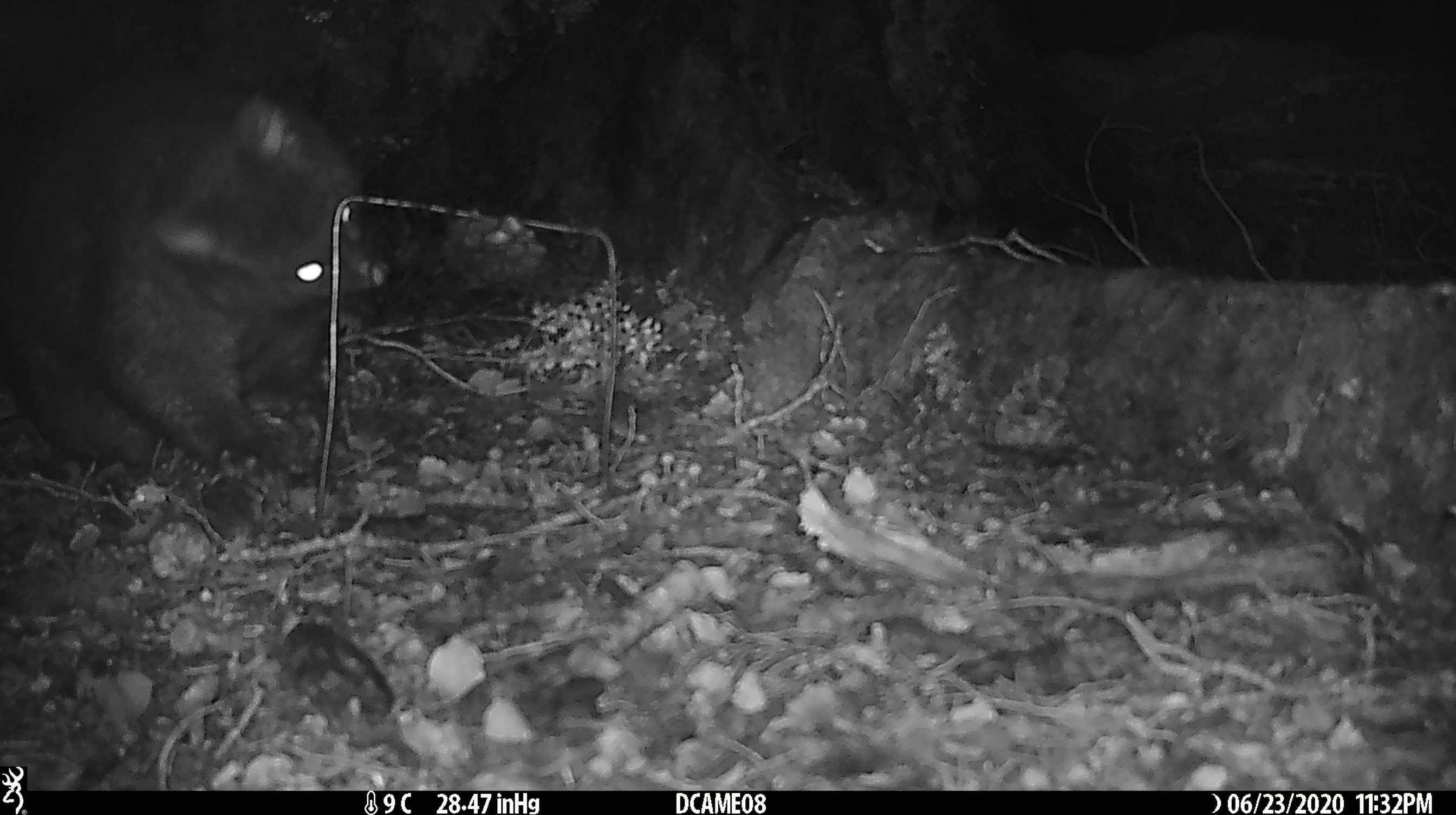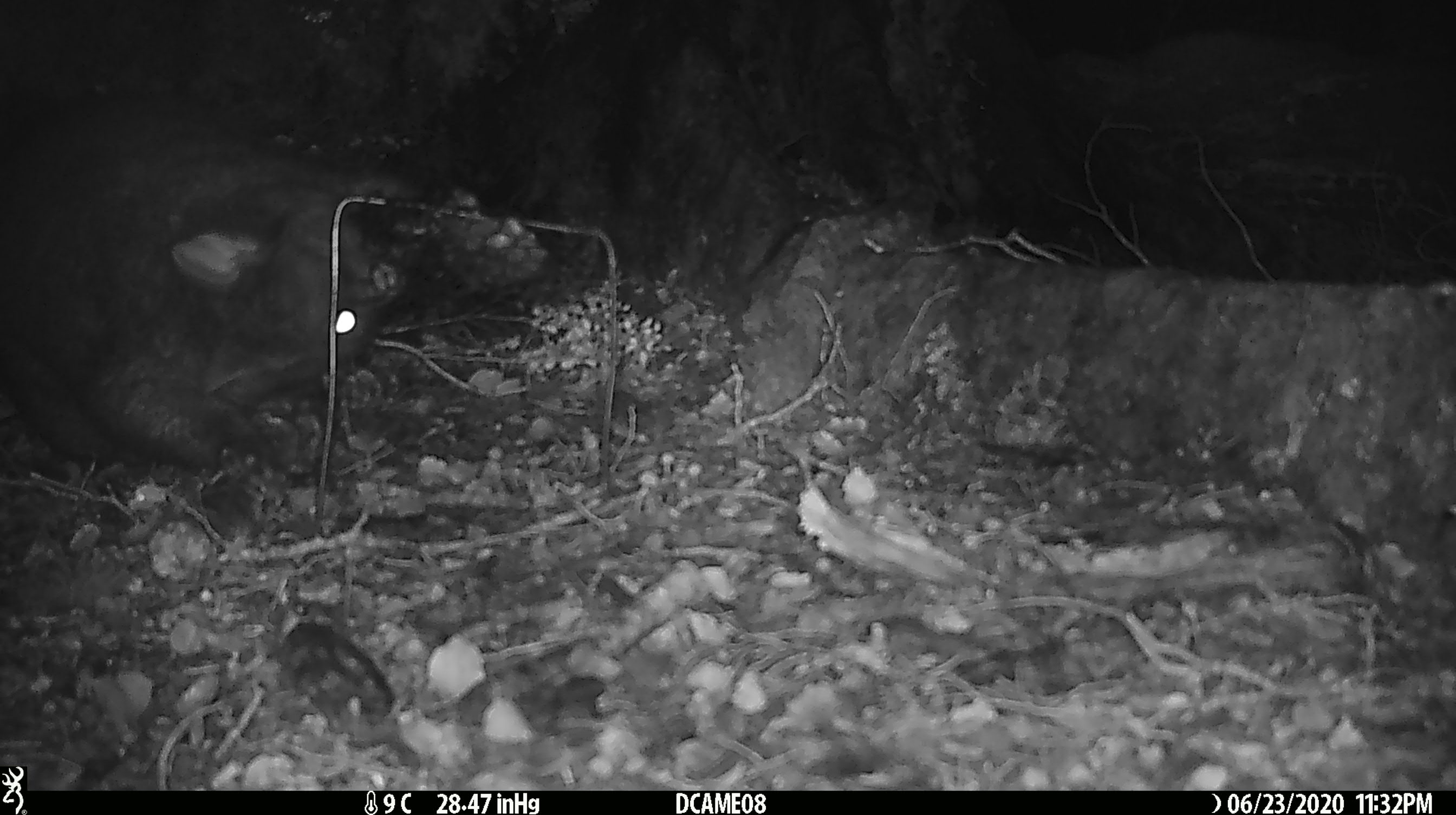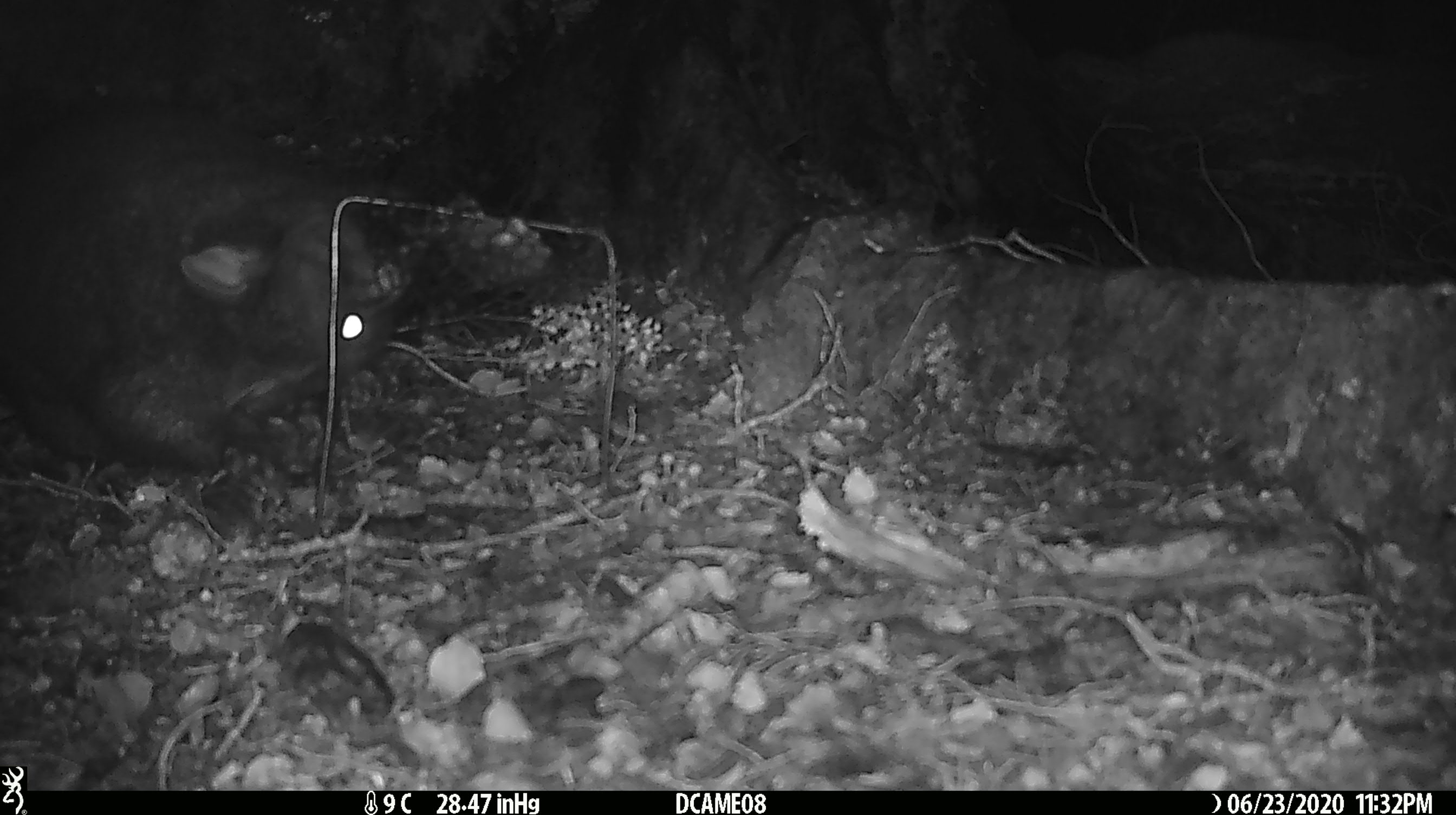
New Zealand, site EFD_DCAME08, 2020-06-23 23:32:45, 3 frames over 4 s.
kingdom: Animalia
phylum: Chordata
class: Mammalia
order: Diprotodontia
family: Phalangeridae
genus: Trichosurus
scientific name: Trichosurus vulpecula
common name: common brushtail possum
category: possum